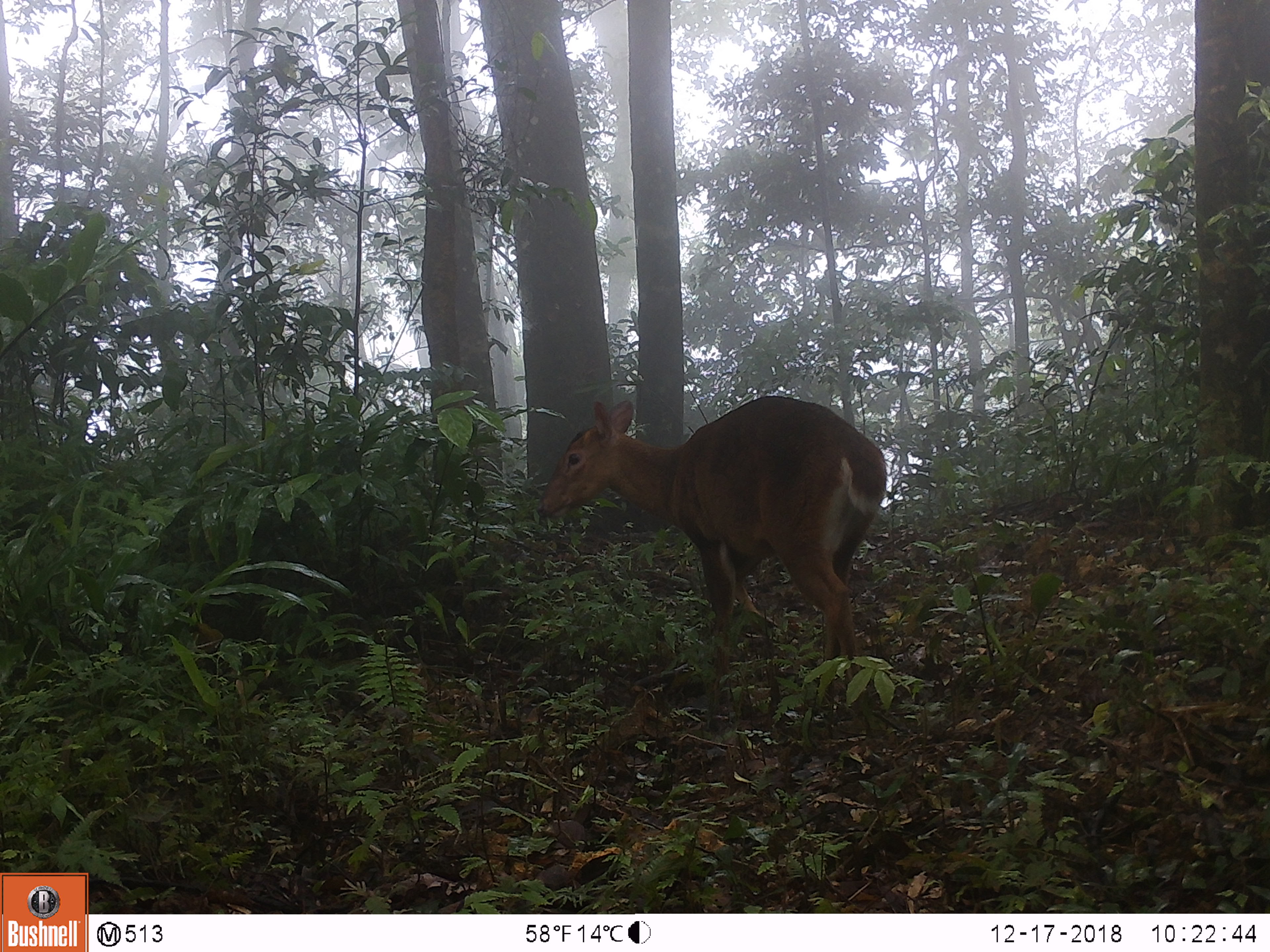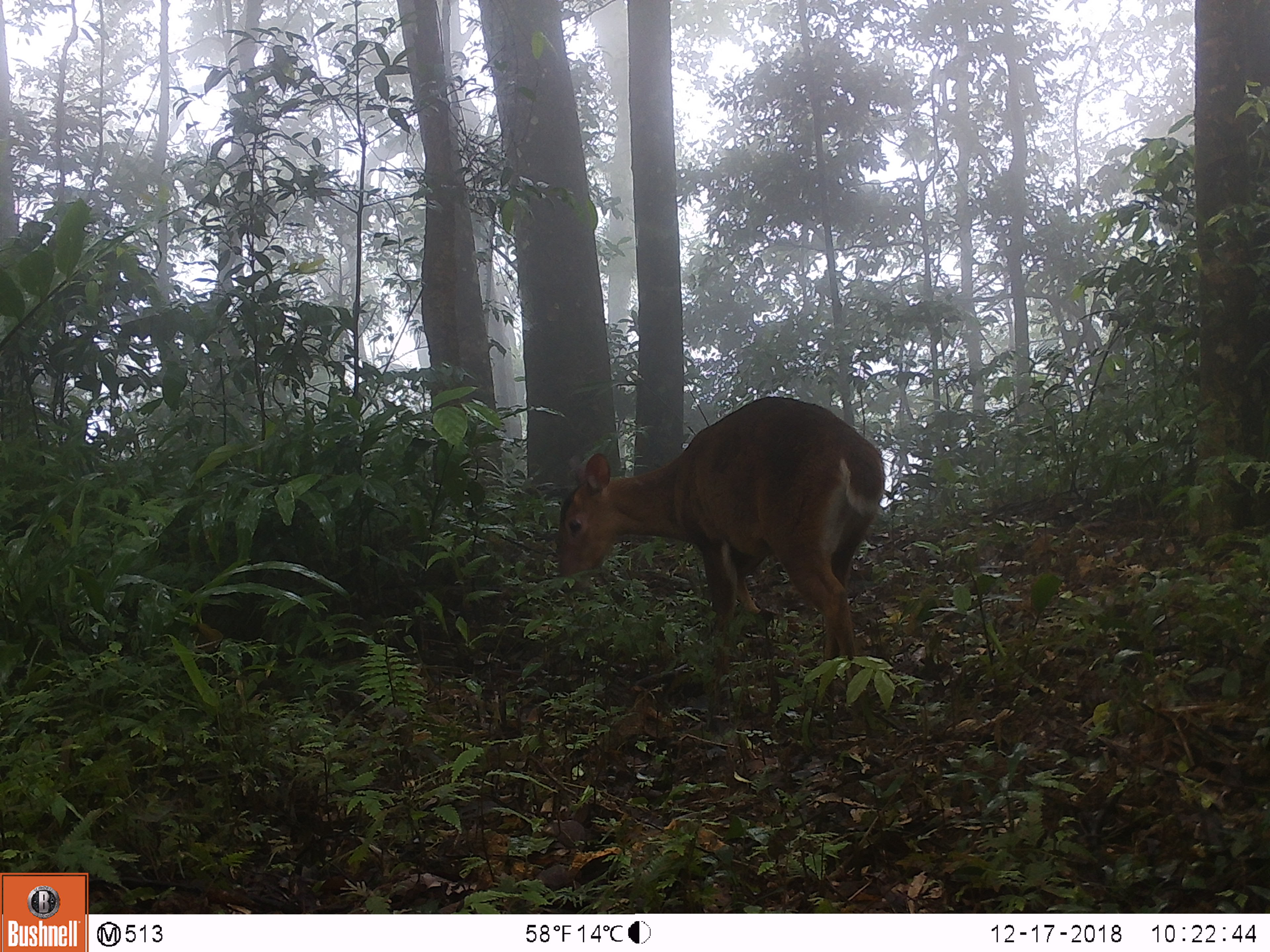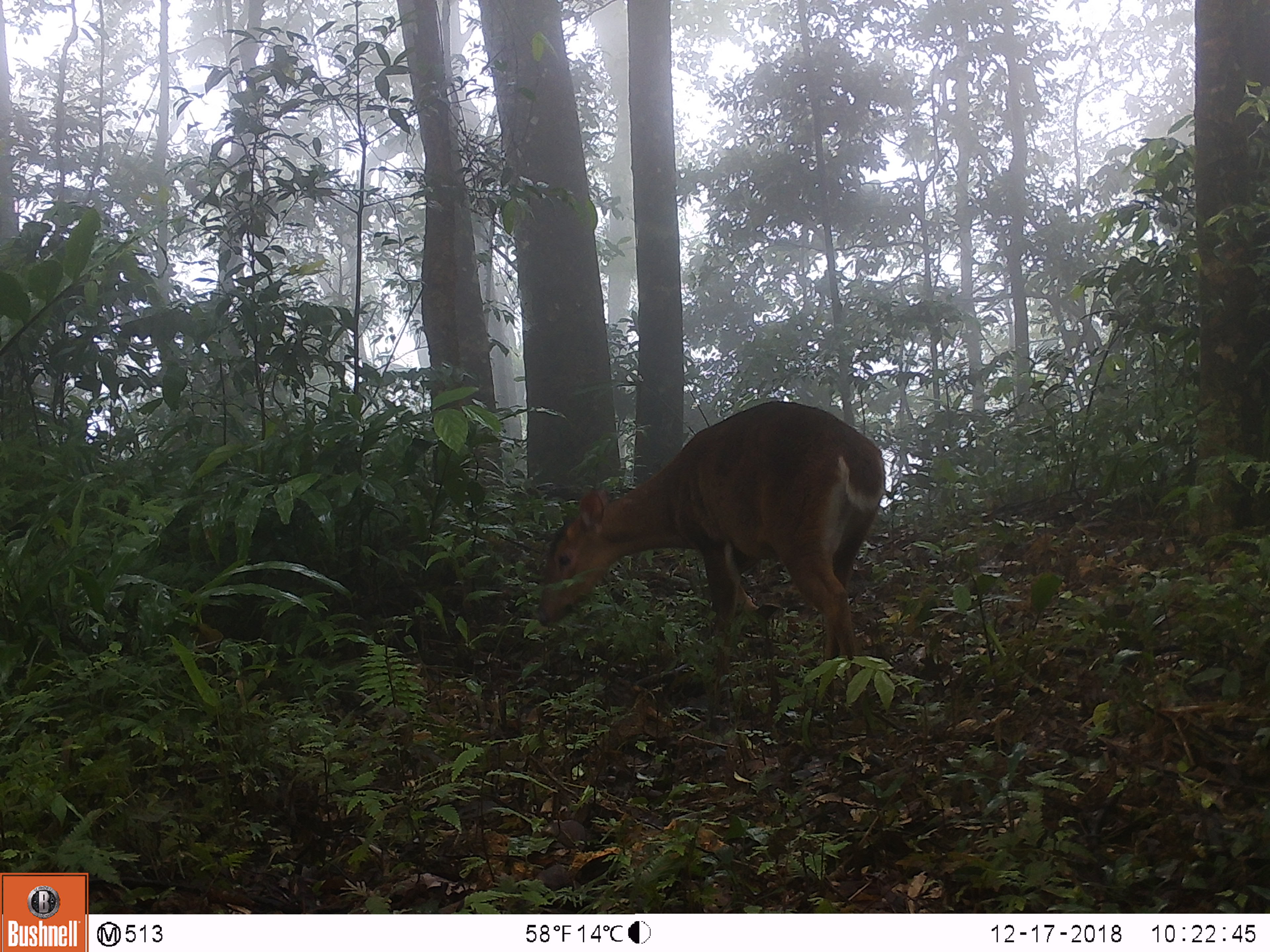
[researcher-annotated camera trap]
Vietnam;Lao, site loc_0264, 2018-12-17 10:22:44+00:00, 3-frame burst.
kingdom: Animalia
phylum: Chordata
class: Mammalia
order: Artiodactyla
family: Cervidae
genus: Muntiacus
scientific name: Muntiacus vuquangensis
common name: large-antlered muntjac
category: large antlered muntjac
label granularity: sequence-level